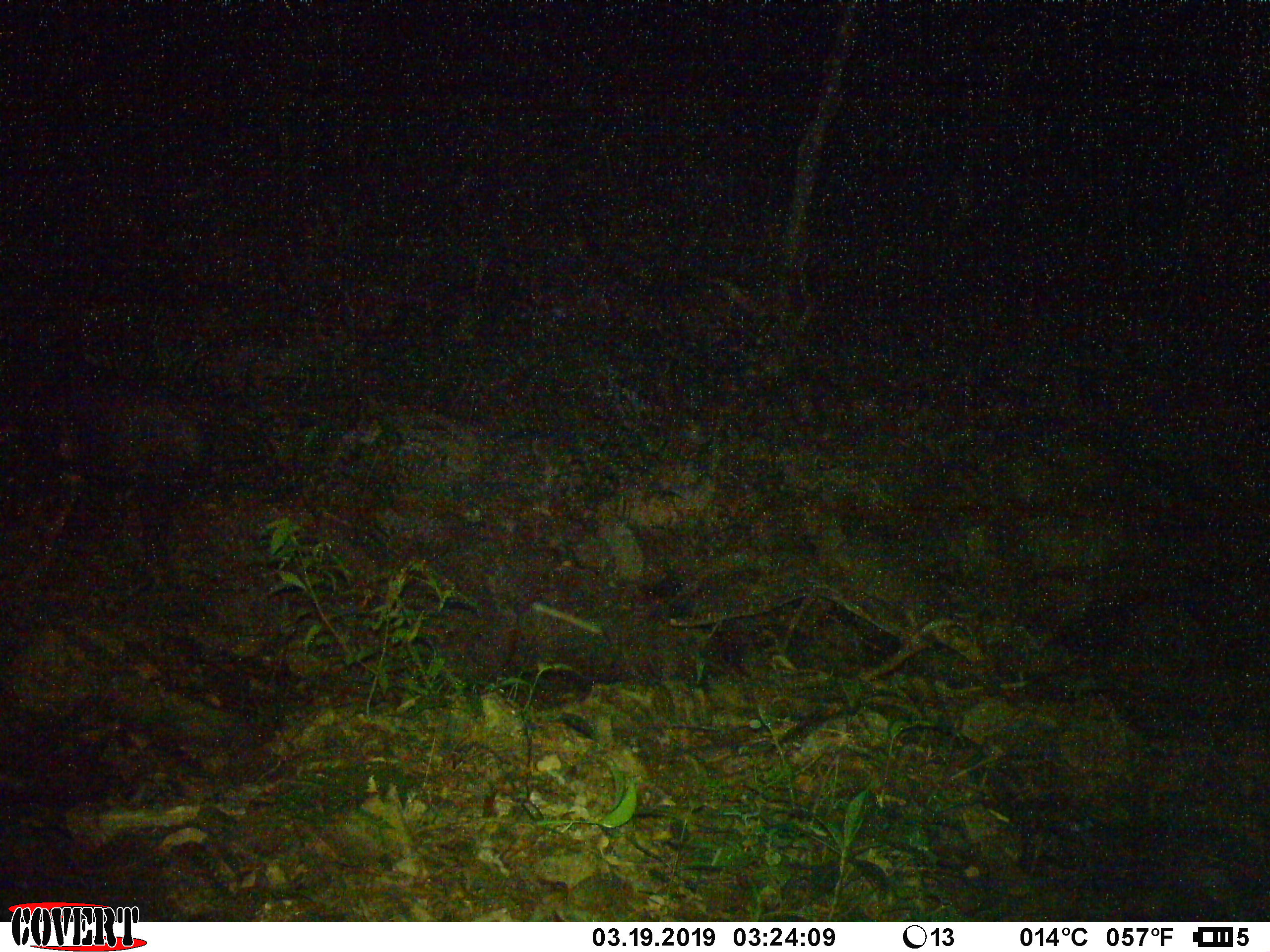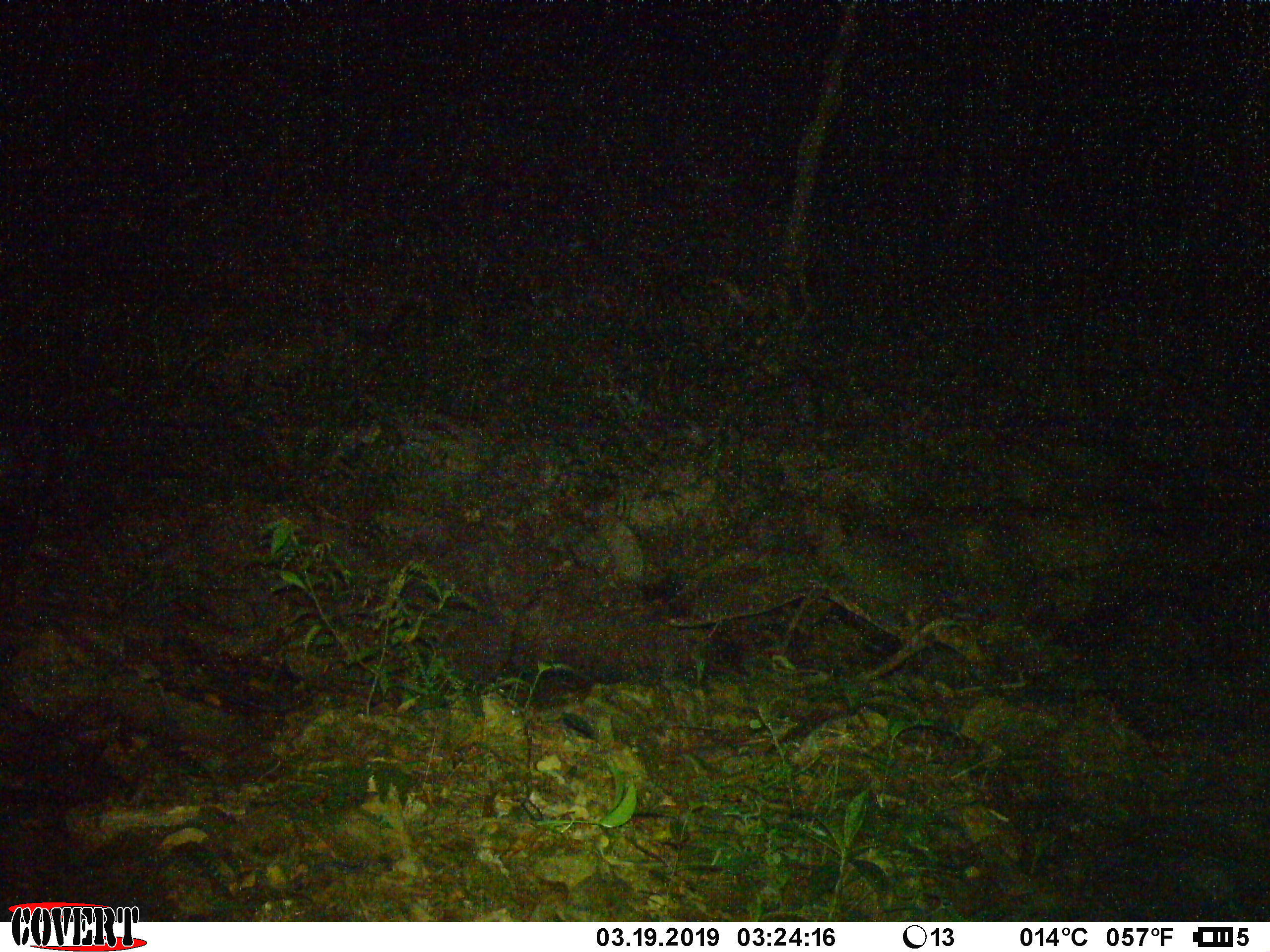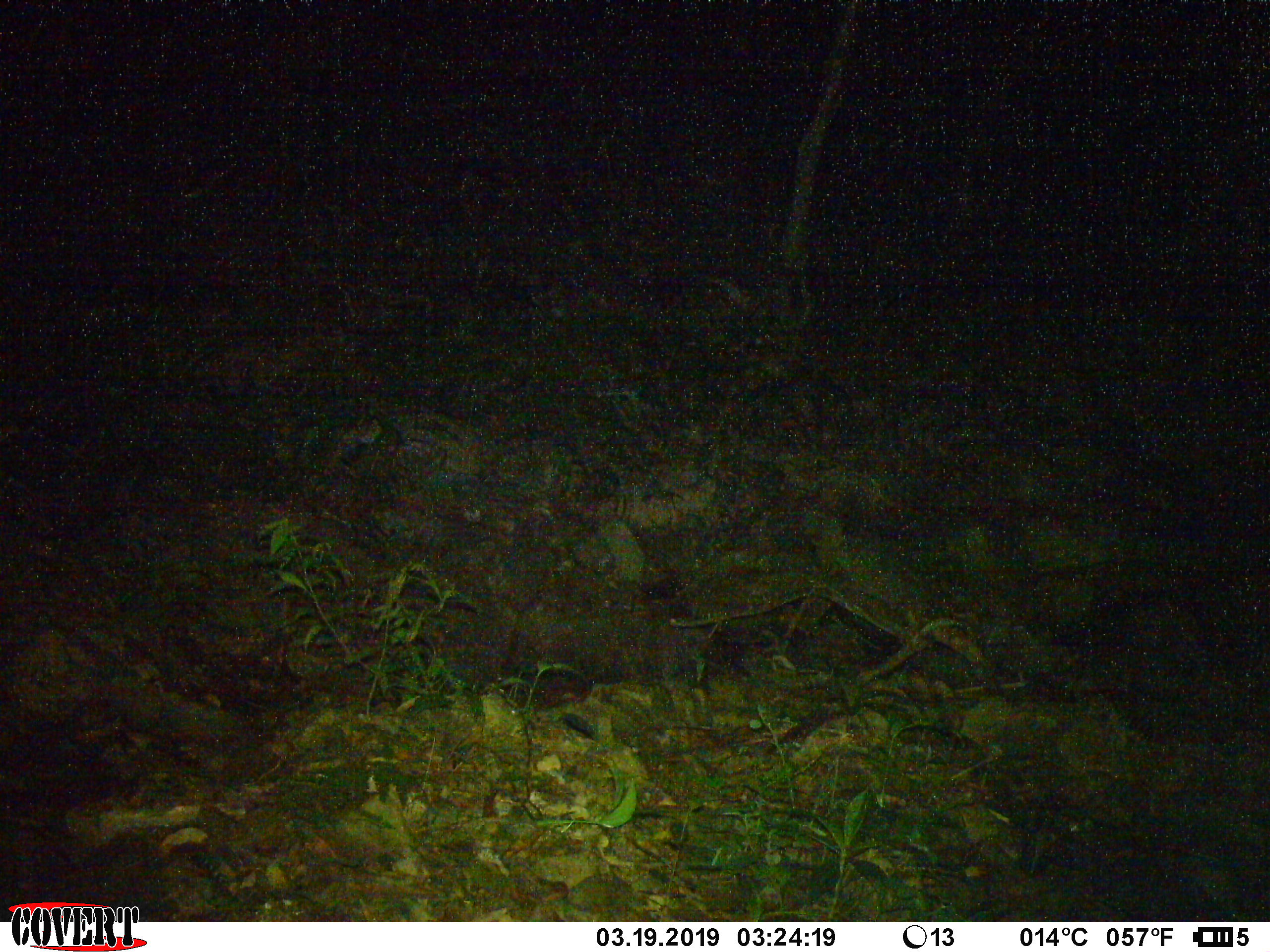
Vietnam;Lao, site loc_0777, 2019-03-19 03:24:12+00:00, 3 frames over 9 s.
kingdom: Animalia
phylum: Chordata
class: Mammalia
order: Artiodactyla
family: Bovidae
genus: Capricornis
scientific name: Capricornis sumatraensis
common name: chinese serow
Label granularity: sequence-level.